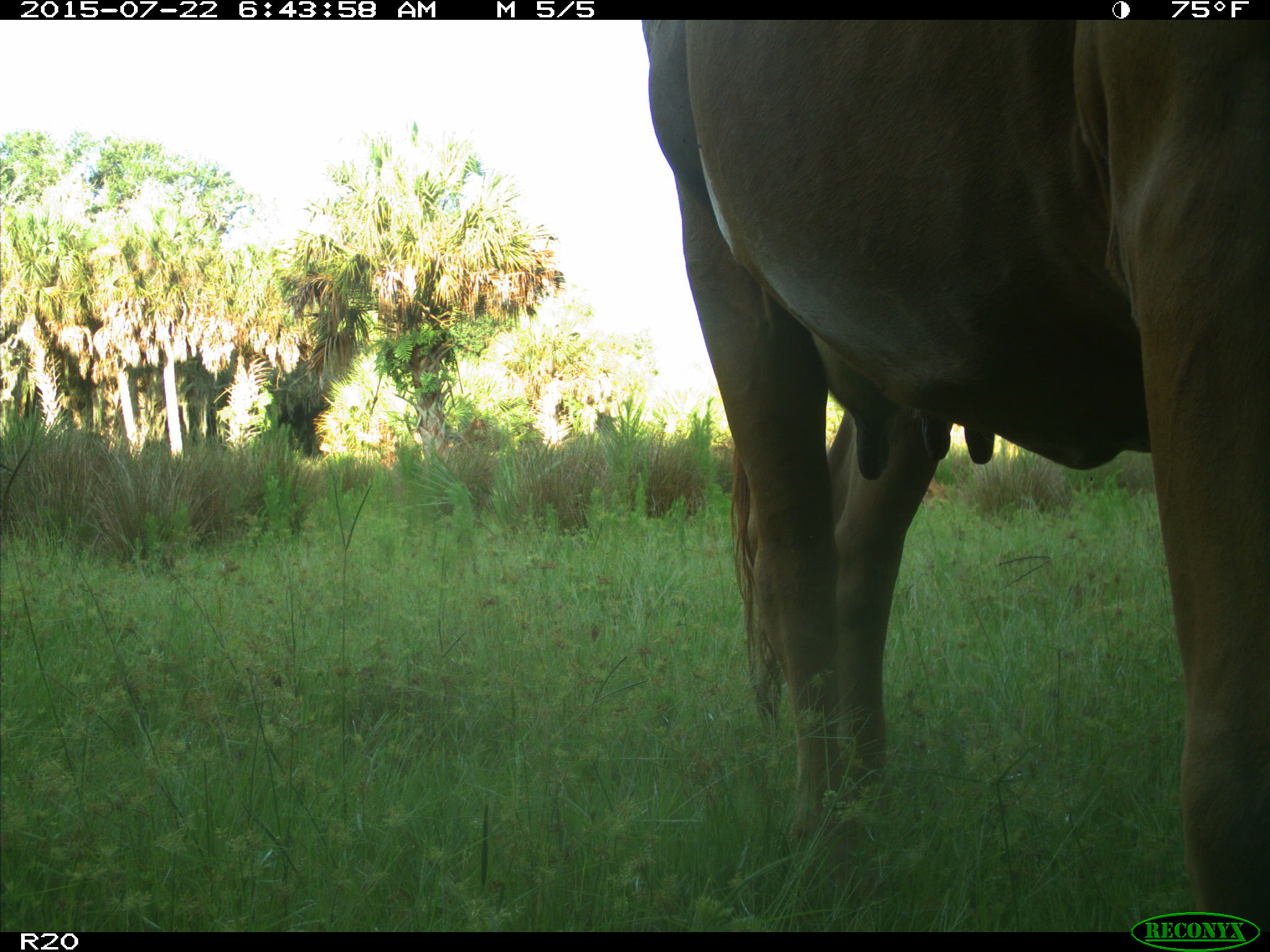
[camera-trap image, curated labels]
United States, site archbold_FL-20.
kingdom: Animalia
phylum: Chordata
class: Mammalia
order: Artiodactyla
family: Bovidae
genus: Bos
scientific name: Bos taurus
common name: domestic cow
Bos taurus (domestic cow).